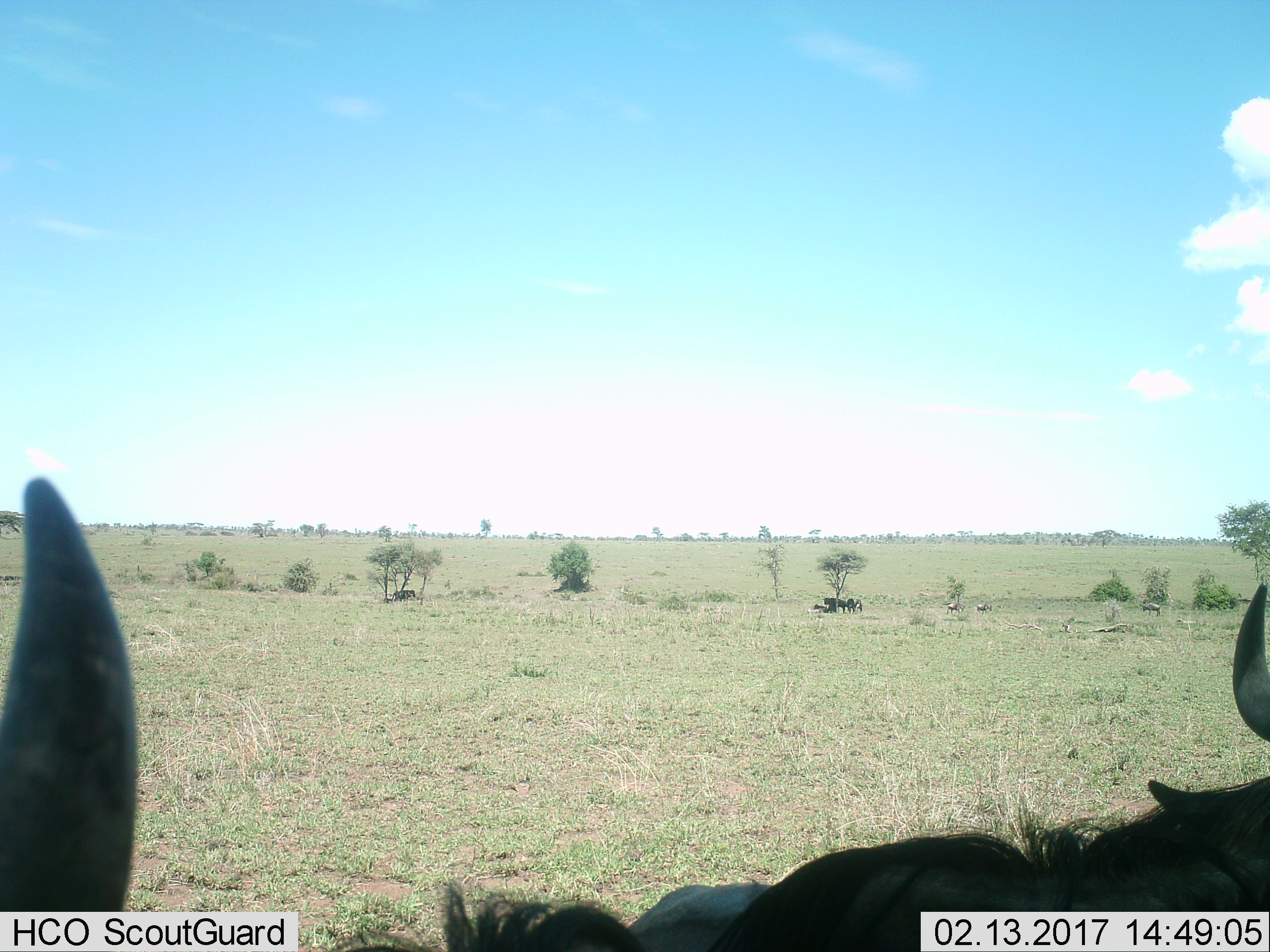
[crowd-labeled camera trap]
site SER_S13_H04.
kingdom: Animalia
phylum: Chordata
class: Mammalia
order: Artiodactyla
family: Bovidae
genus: Connochaetes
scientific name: Connochaetes taurinus taurinus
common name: blue wildebeest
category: wildebeestblue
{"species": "wildebeestblue (blue wildebeest) (Connochaetes taurinus taurinus)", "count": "10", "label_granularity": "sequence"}